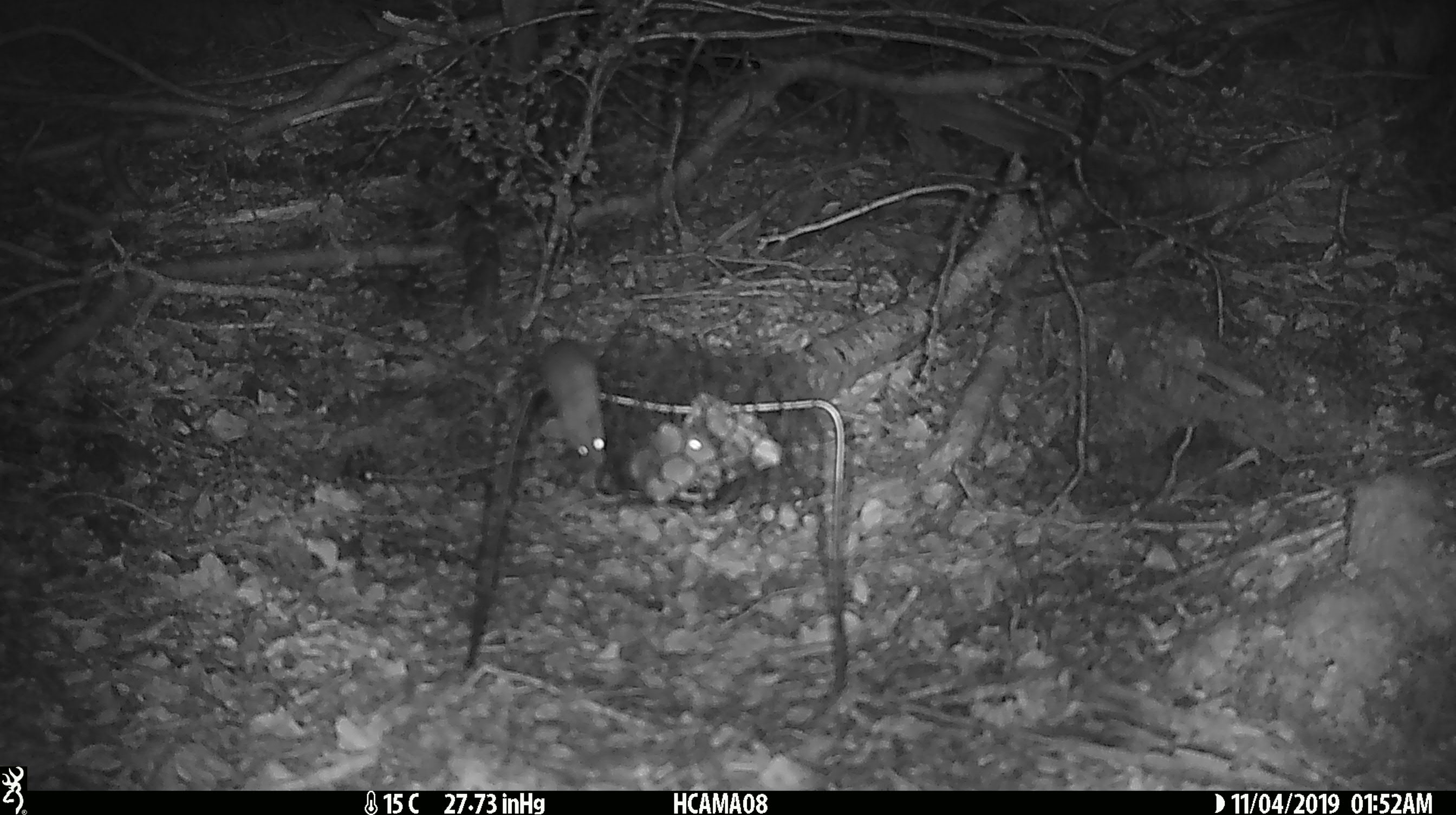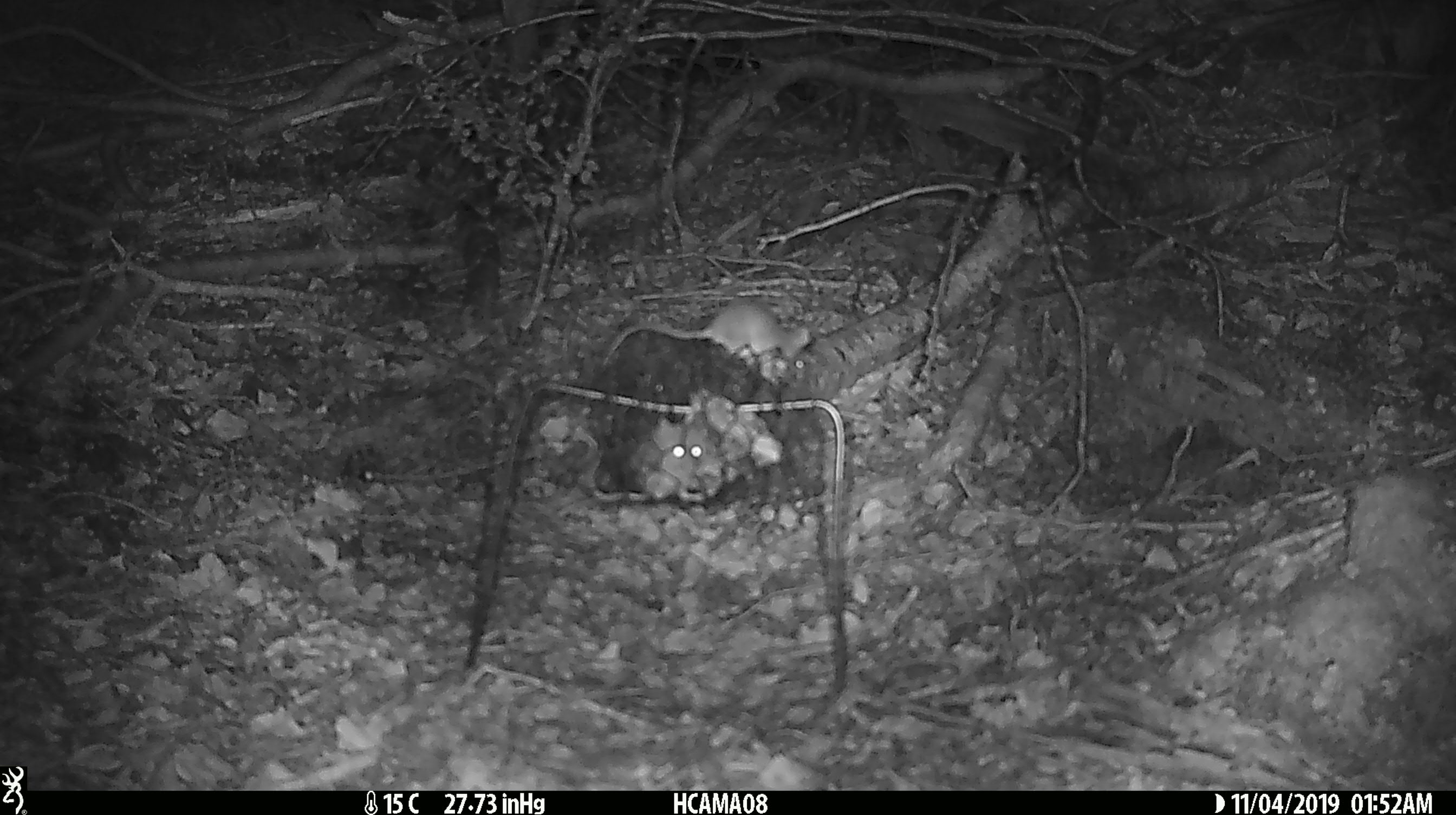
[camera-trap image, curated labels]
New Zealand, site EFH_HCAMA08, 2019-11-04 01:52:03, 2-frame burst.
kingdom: Animalia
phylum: Chordata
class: Mammalia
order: Rodentia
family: Muridae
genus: Mus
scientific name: Mus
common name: mouse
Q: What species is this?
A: Mouse (Mus).